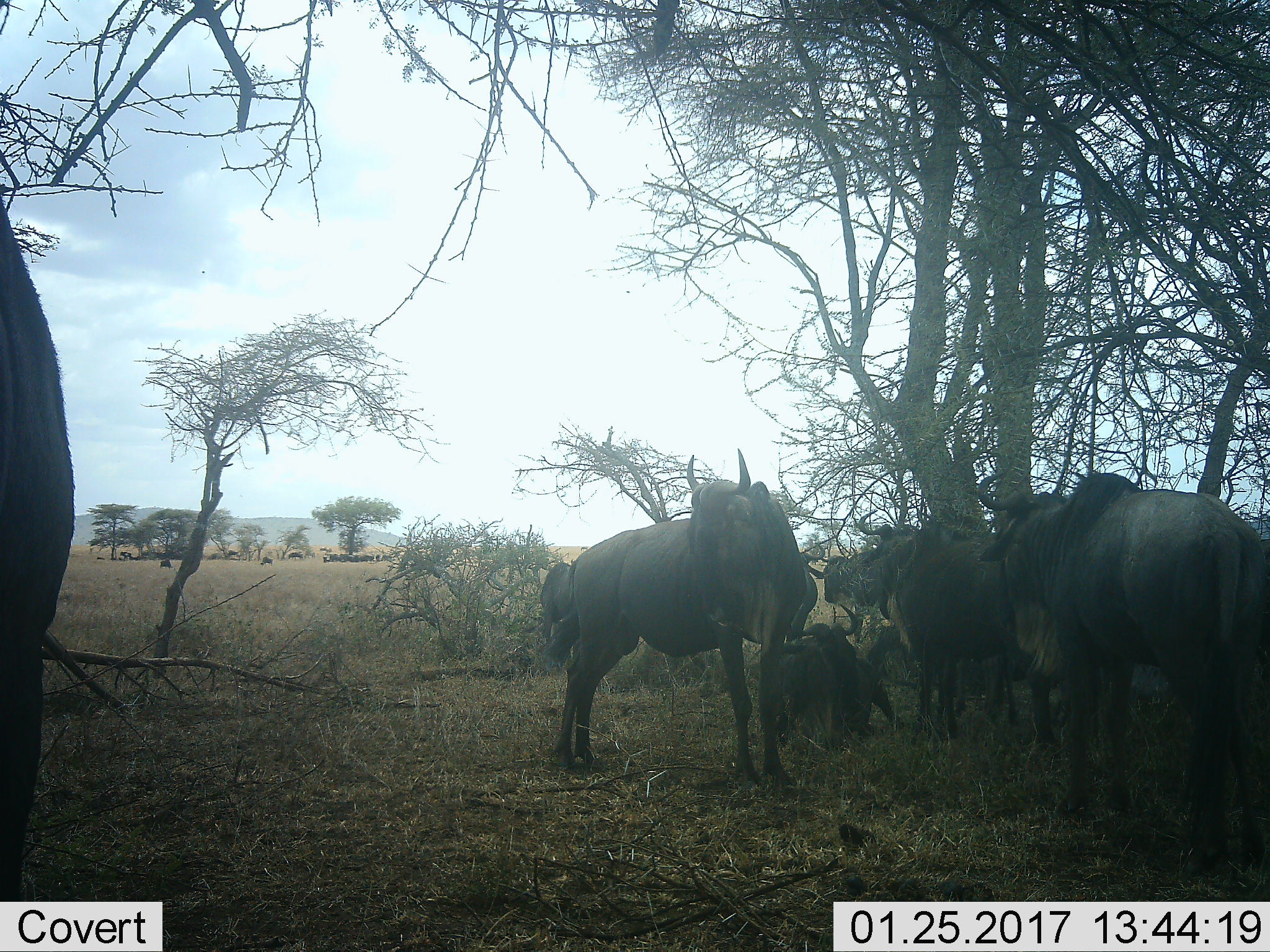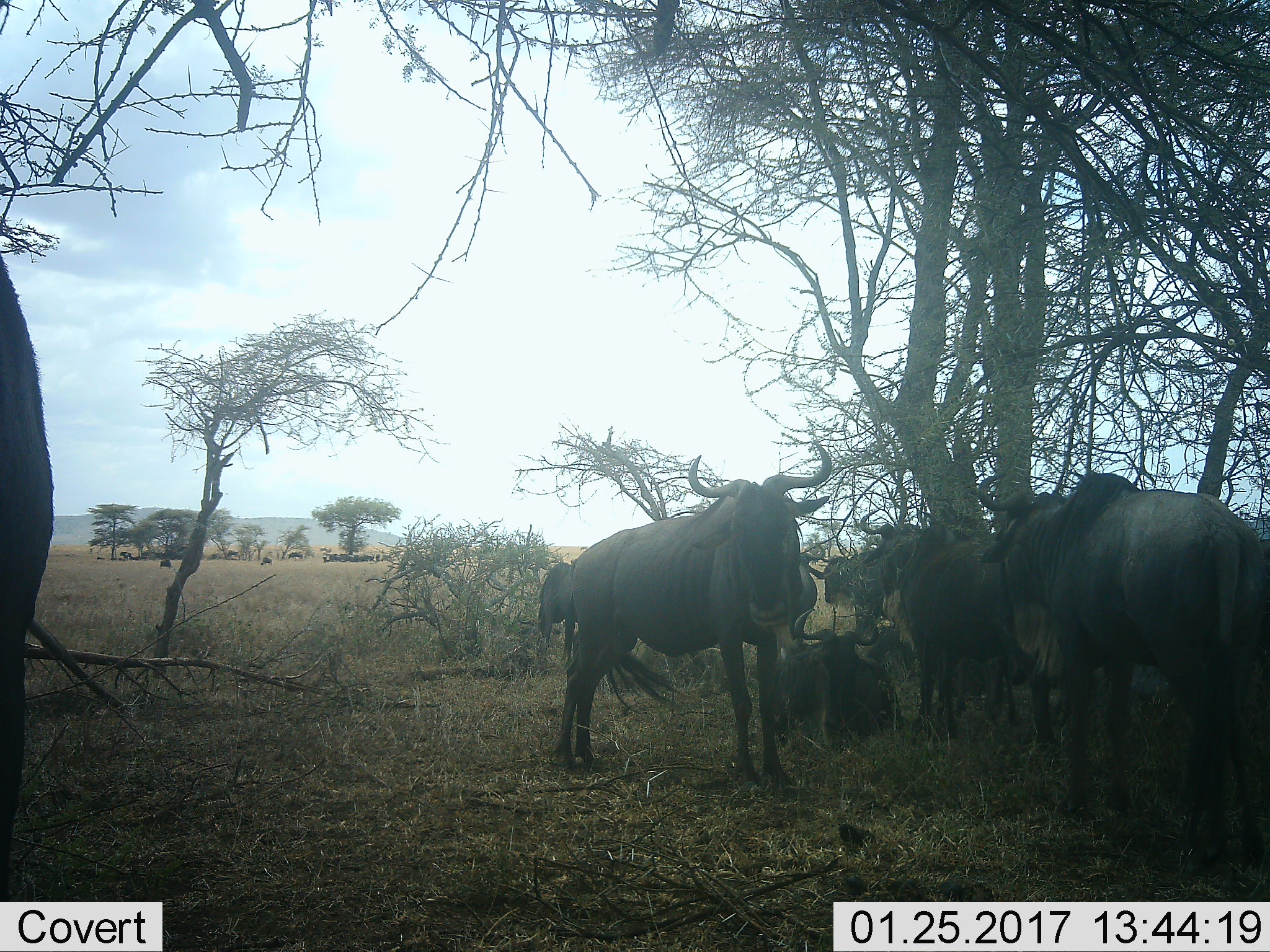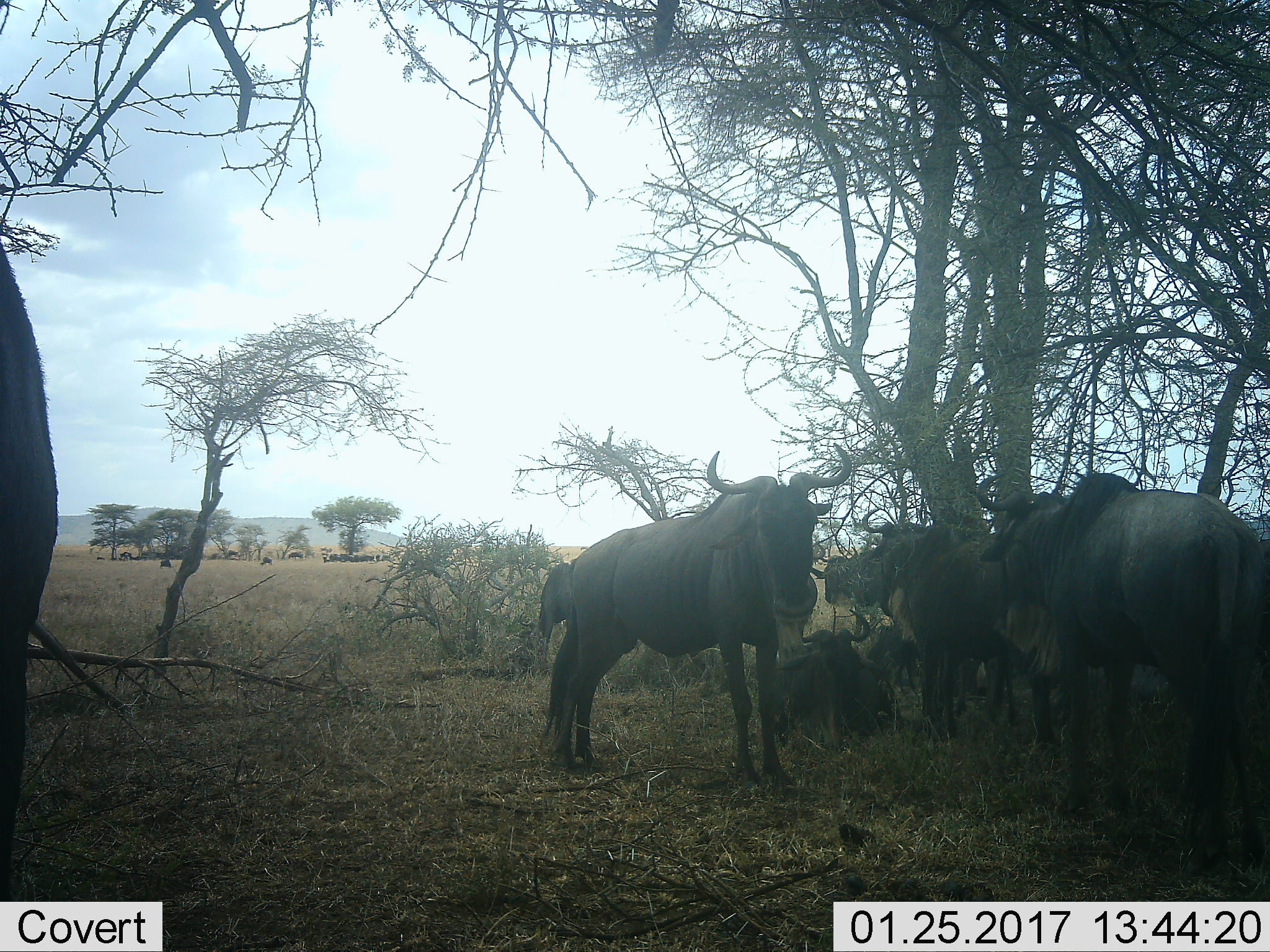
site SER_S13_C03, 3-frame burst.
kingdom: Animalia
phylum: Chordata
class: Mammalia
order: Artiodactyla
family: Bovidae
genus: Connochaetes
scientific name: Connochaetes taurinus taurinus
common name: blue wildebeest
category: wildebeestblue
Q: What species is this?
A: Wildebeestblue (blue wildebeest) (Connochaetes taurinus taurinus).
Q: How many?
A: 11-50.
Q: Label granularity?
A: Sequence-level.